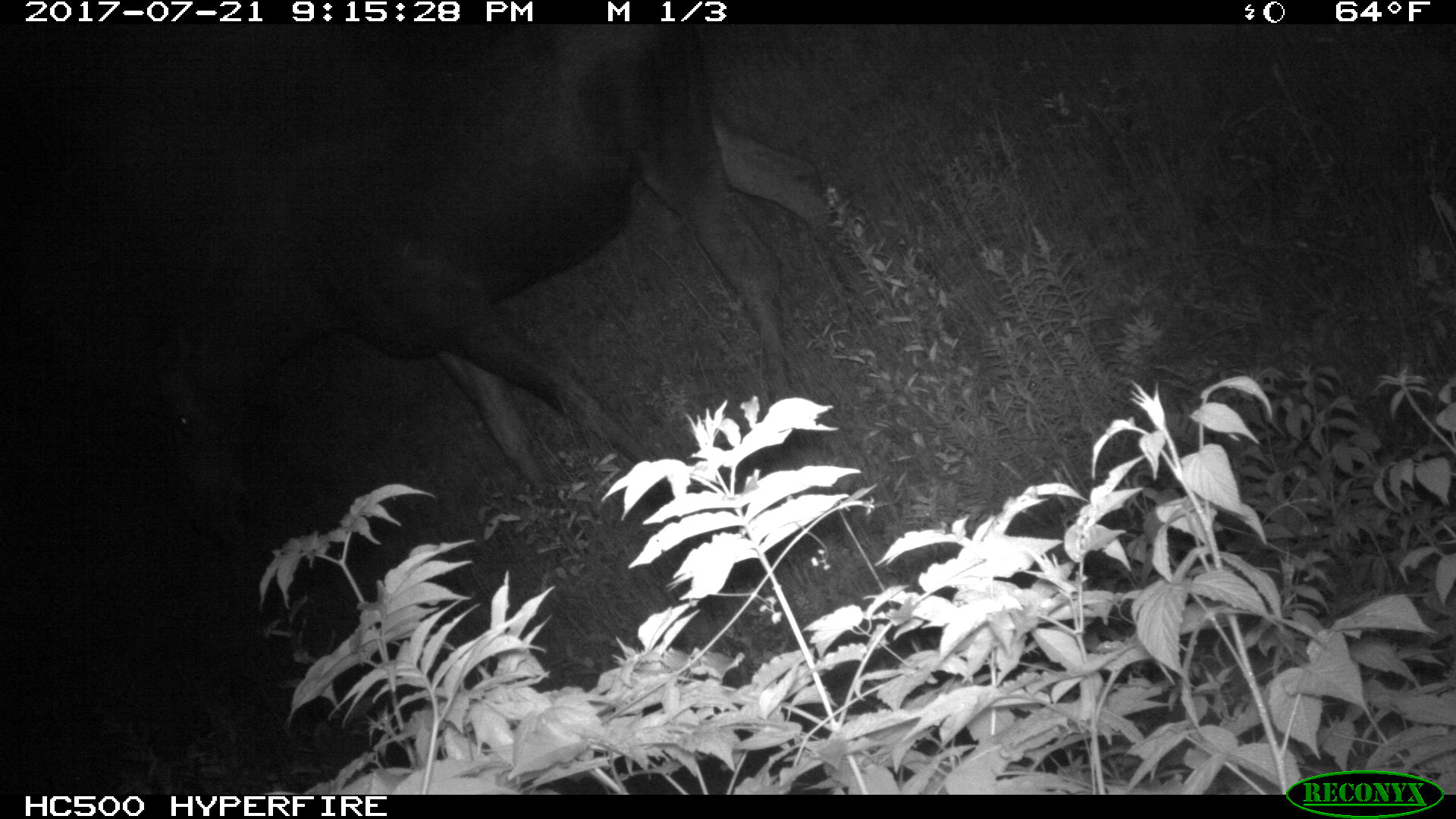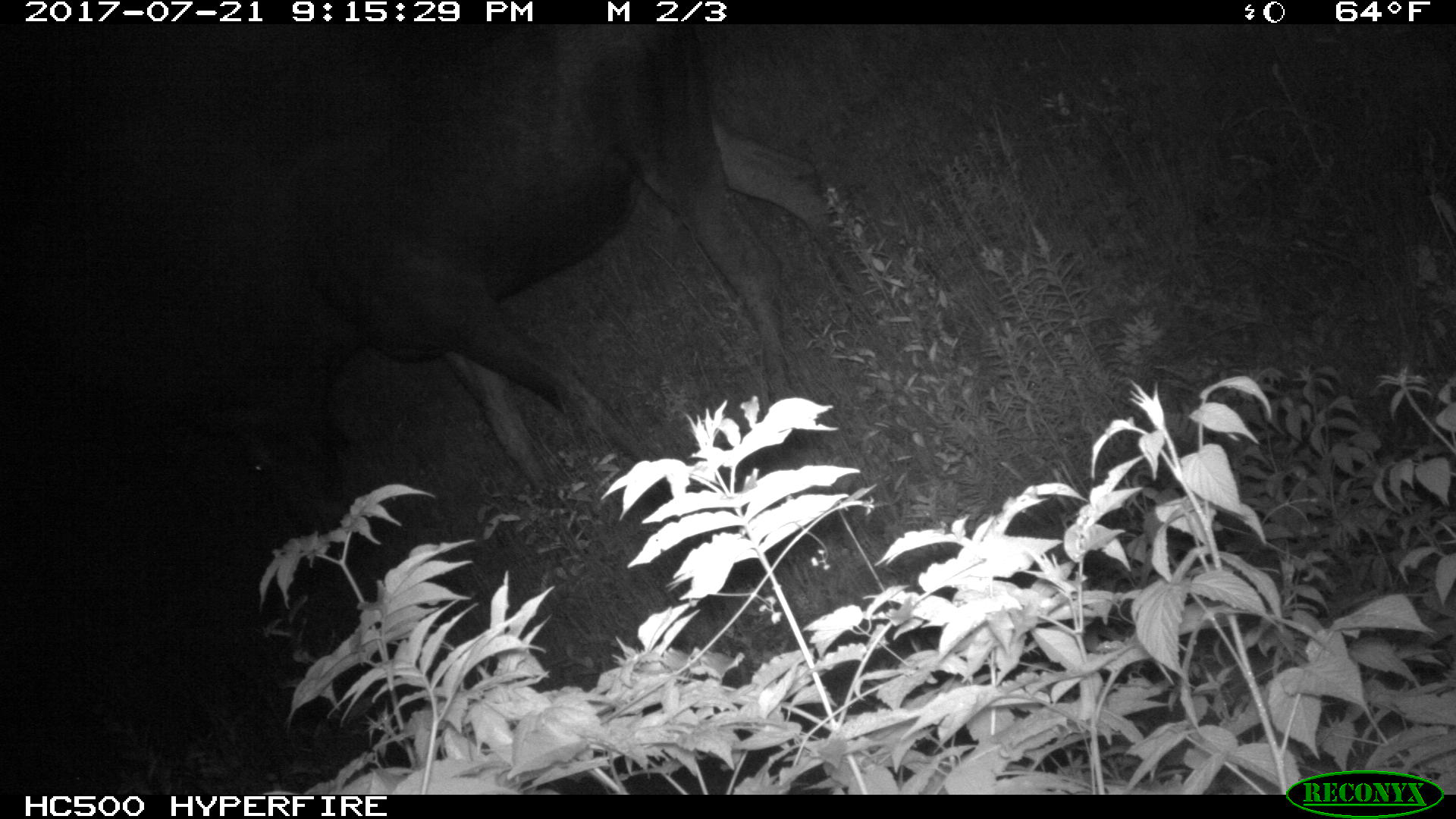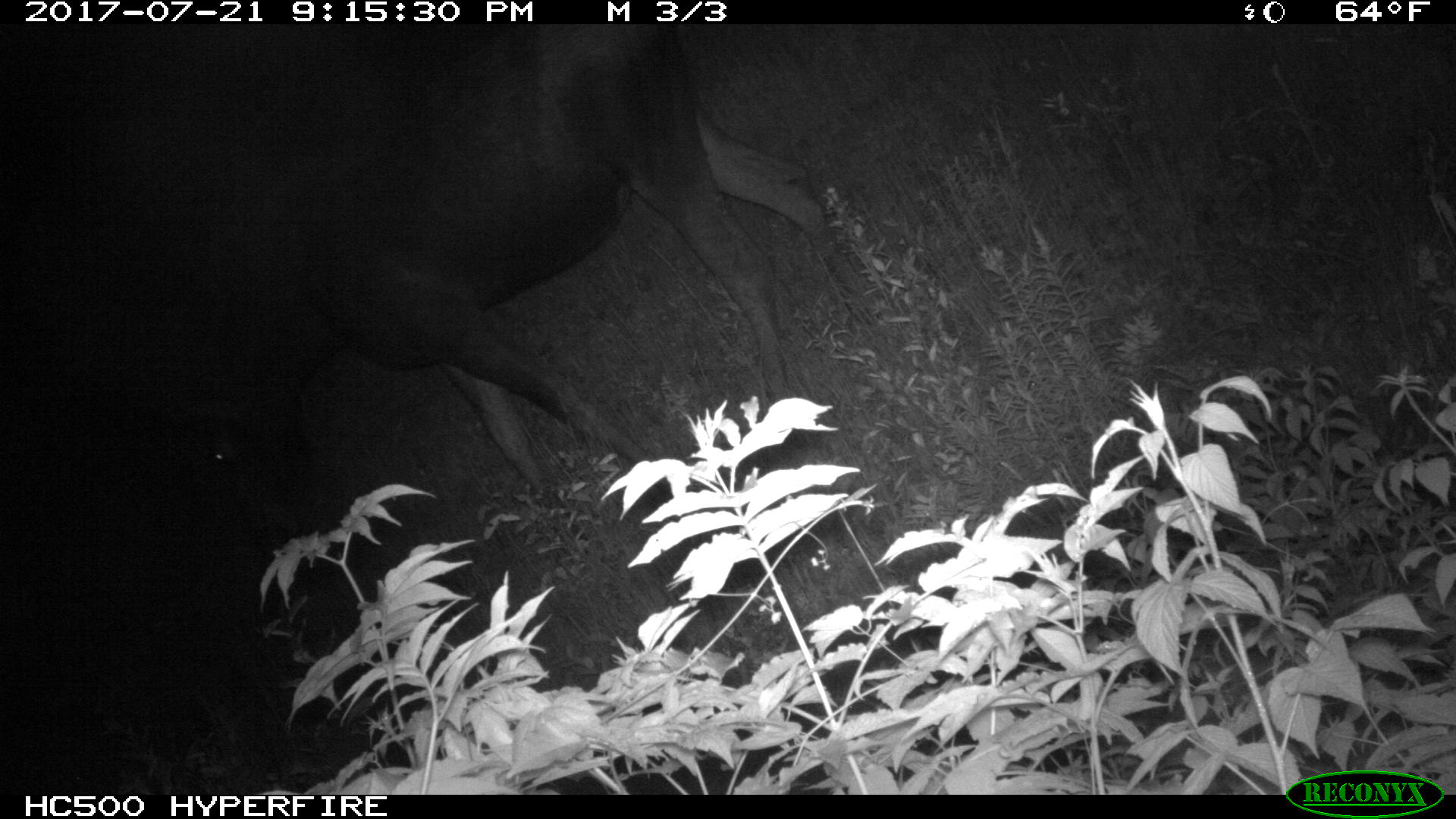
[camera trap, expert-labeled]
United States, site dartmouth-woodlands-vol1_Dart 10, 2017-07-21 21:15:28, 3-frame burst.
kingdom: Animalia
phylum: Chordata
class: Mammalia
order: Artiodactyla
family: Cervidae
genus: Alces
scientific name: Alces alces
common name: moose